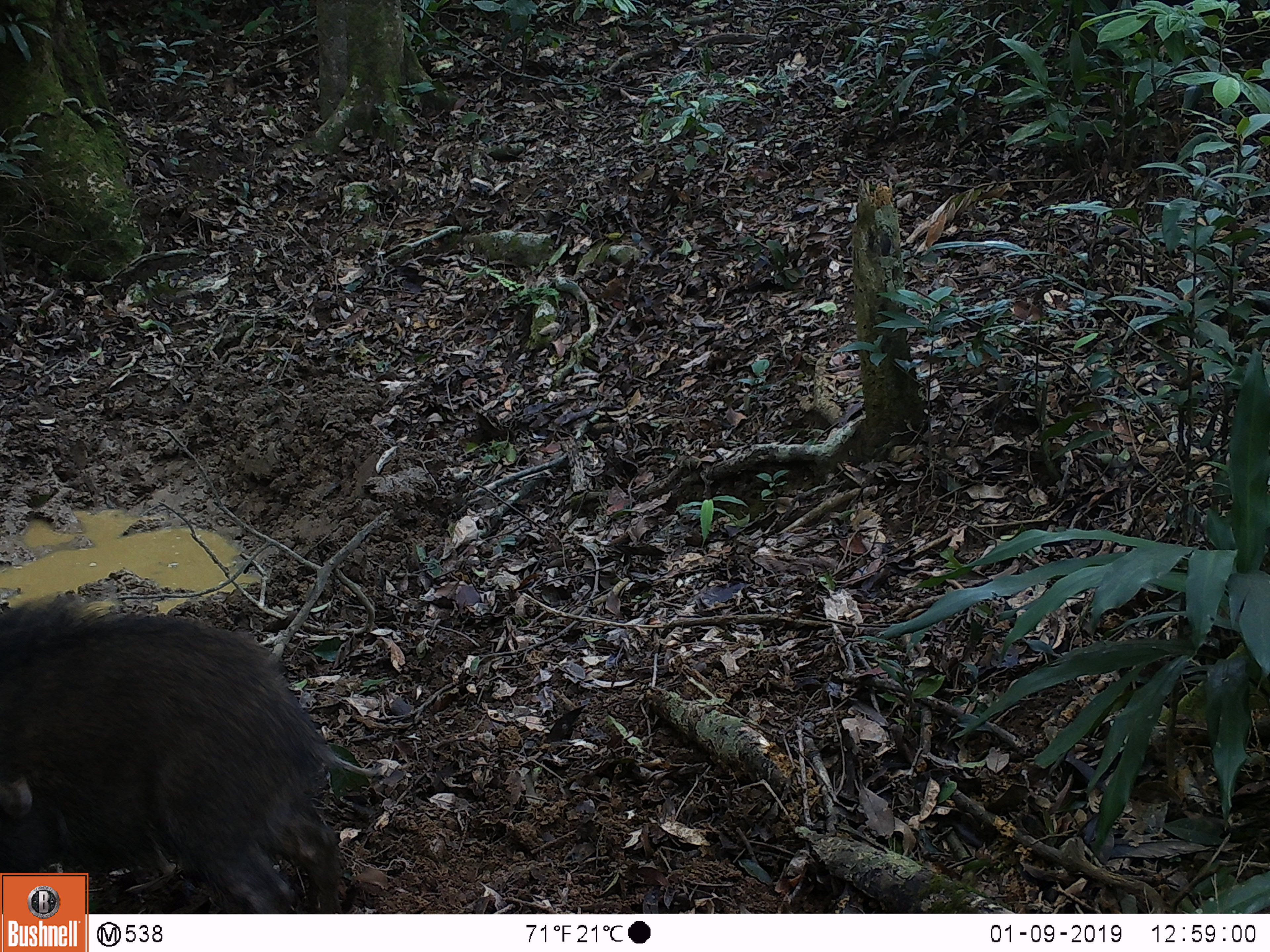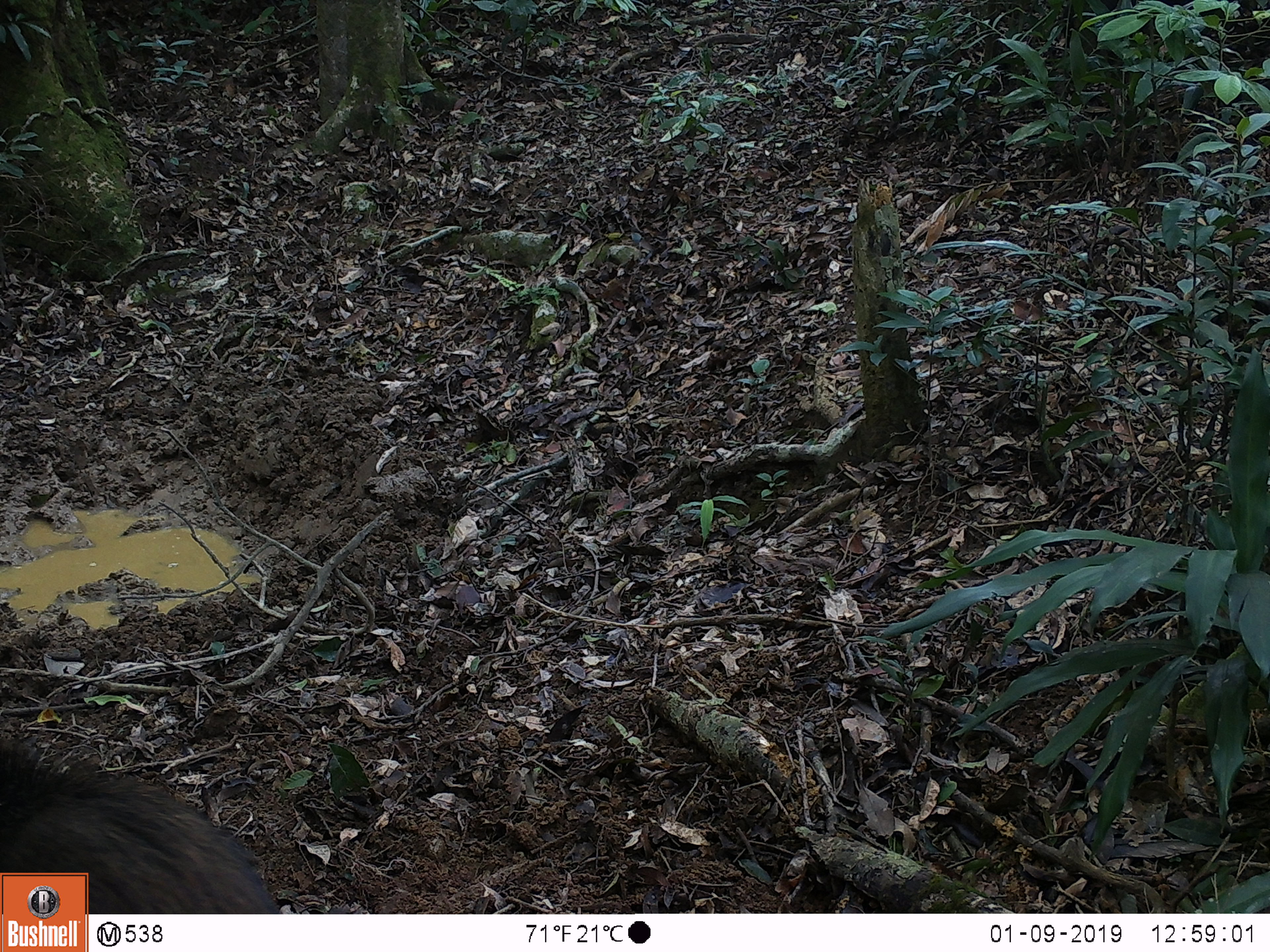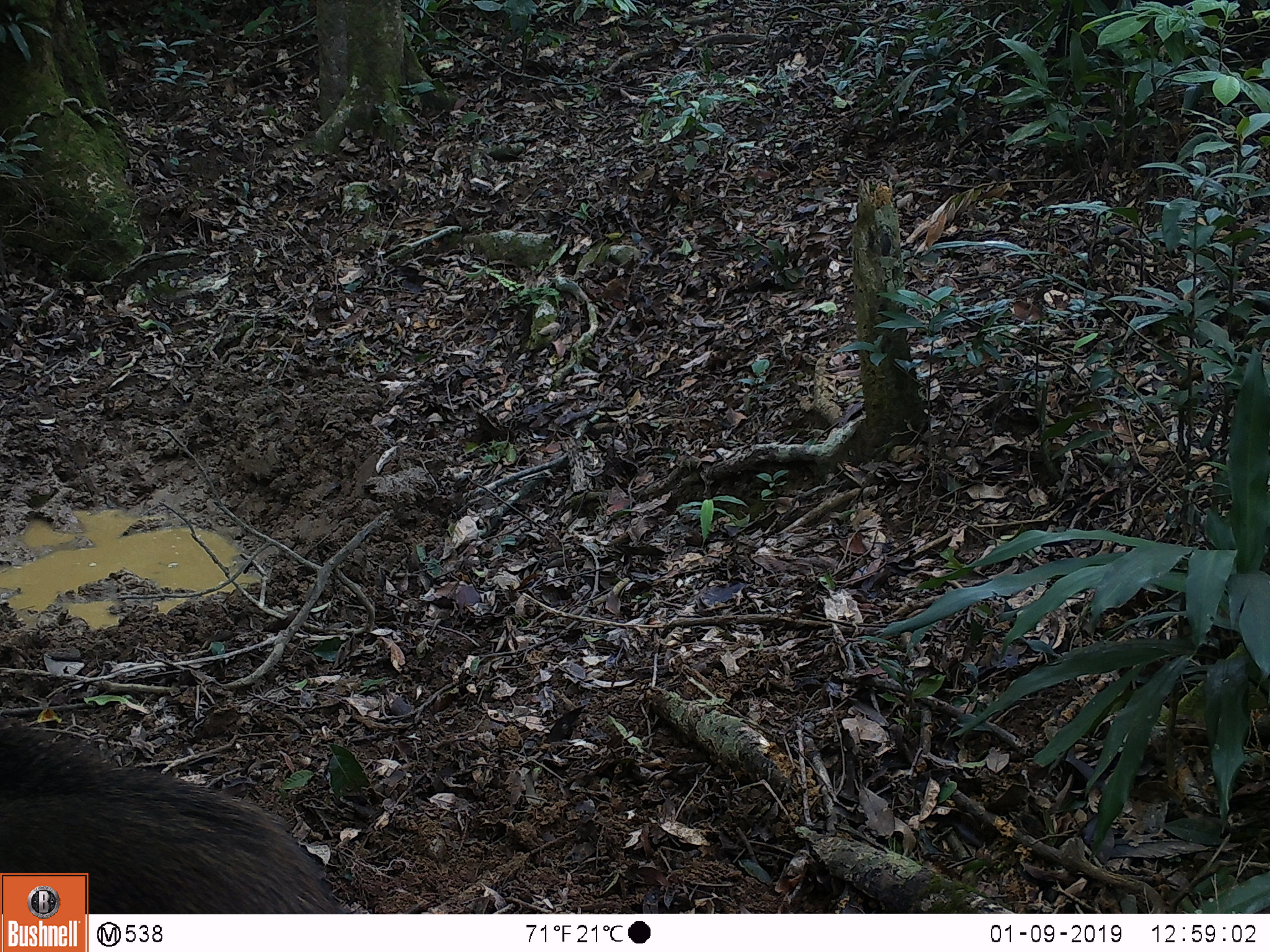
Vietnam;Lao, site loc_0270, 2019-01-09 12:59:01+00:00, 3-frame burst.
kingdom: Animalia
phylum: Chordata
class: Mammalia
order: Artiodactyla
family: Suidae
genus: Sus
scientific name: Sus scrofa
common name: eurasian wild pig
Eurasian wild pig (Sus scrofa). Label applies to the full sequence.